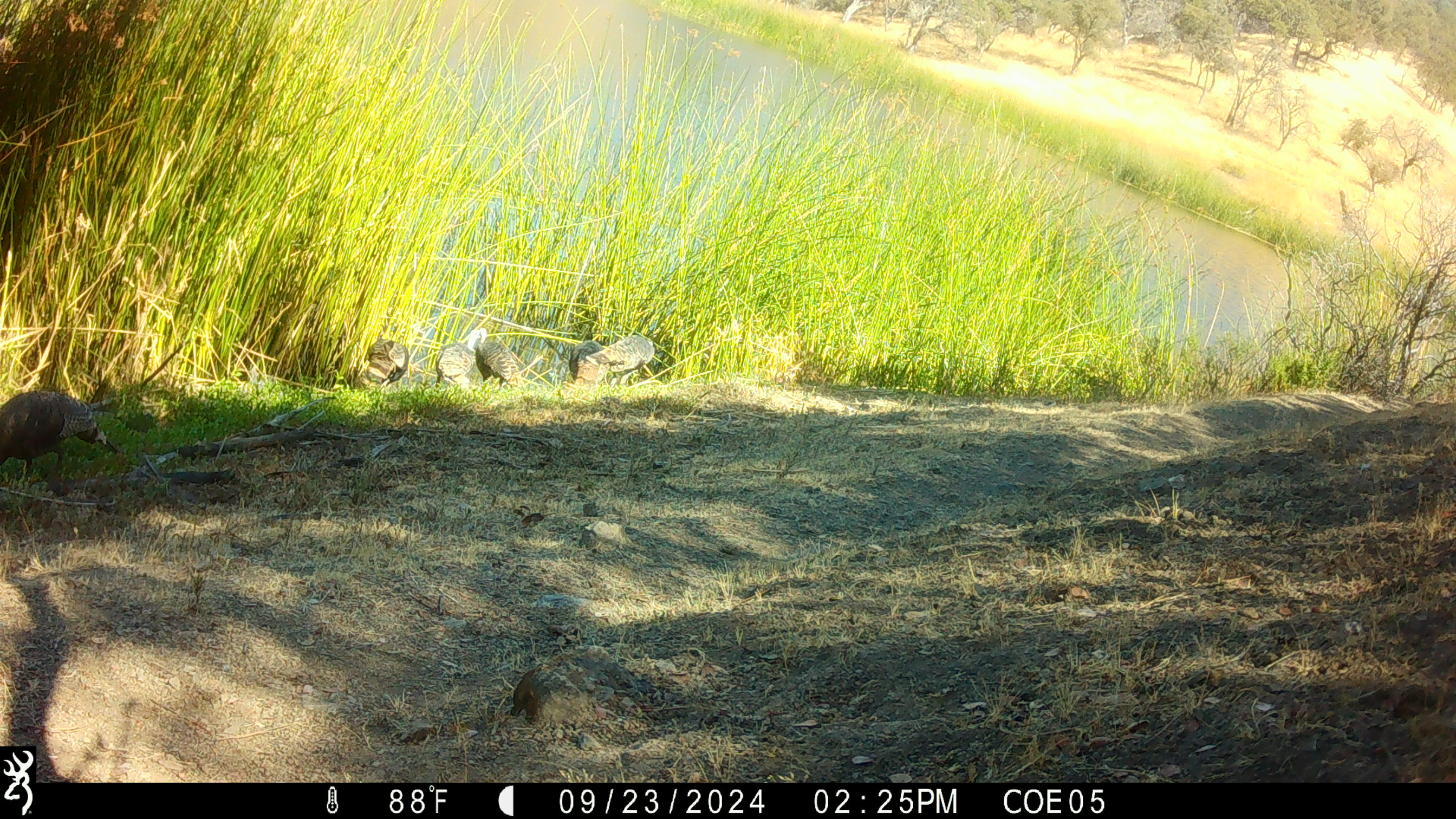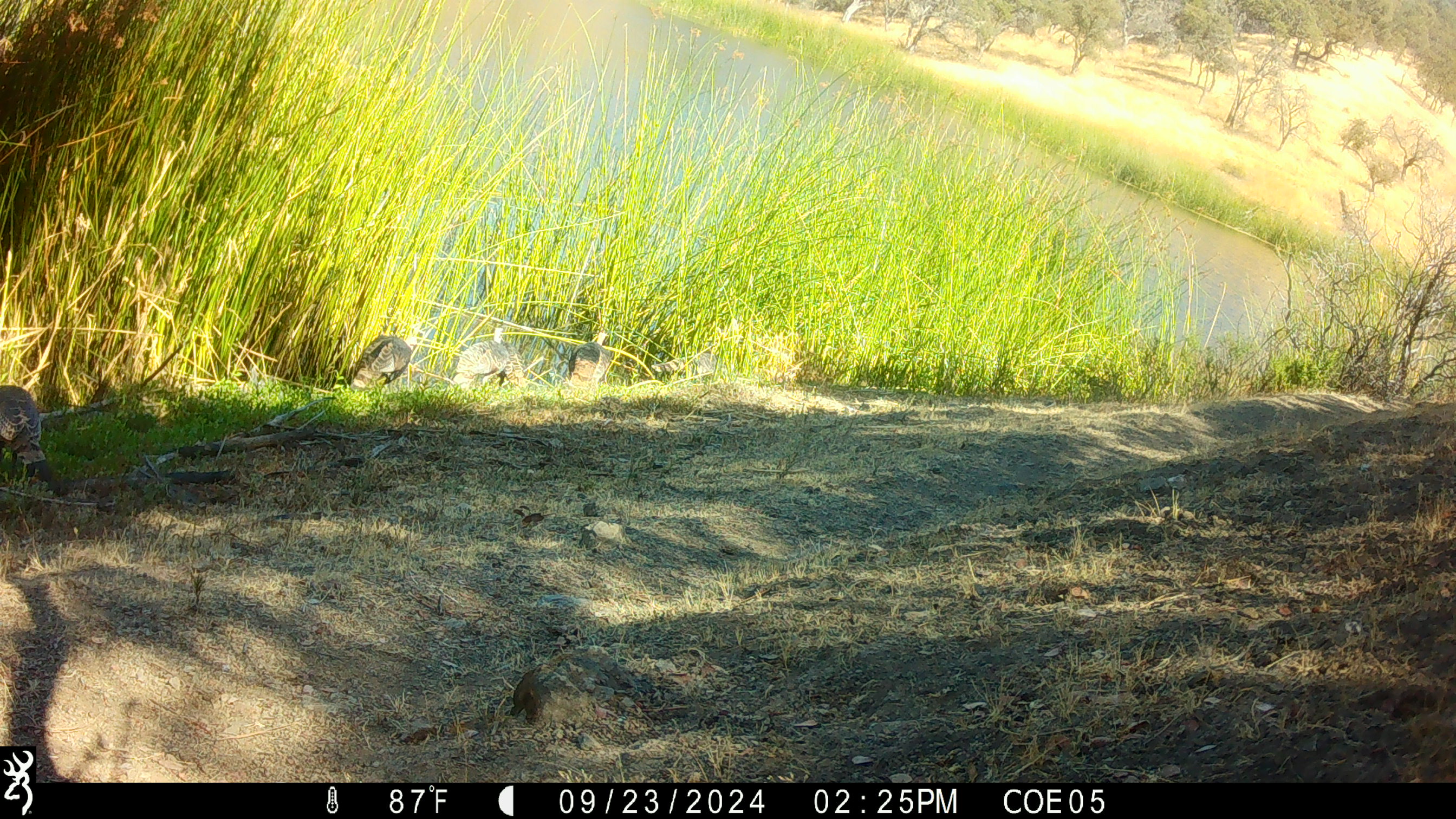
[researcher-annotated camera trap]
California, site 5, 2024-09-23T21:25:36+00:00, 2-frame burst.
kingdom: Animalia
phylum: Chordata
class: Aves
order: Galliformes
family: Phasianidae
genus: Meleagris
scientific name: Meleagris gallopavo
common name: turkey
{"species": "turkey (Meleagris gallopavo)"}